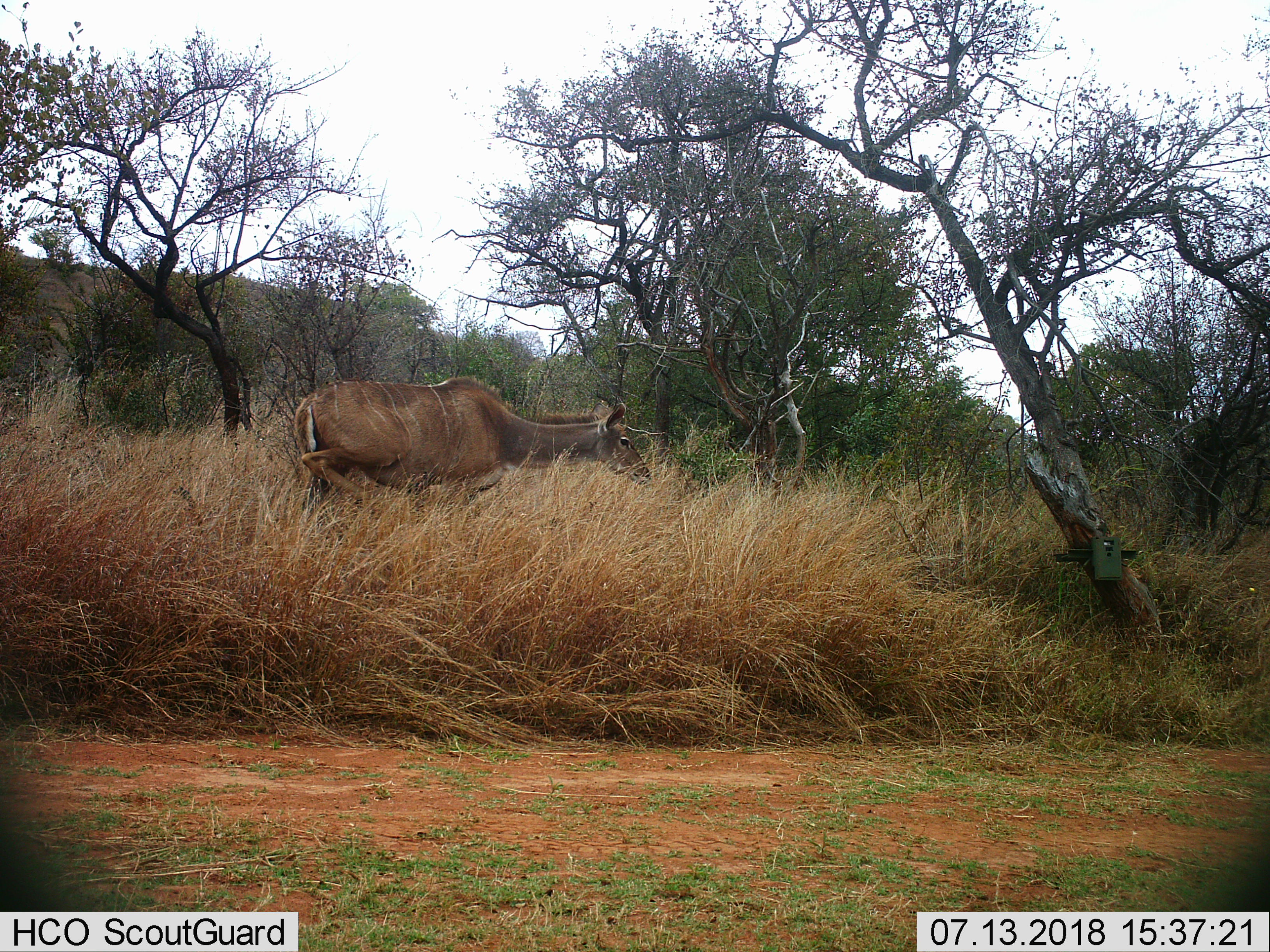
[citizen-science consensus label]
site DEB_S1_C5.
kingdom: Animalia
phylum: Chordata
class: Mammalia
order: Artiodactyla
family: Bovidae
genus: Tragelaphus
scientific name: Tragelaphus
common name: kudu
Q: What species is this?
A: Kudu (Tragelaphus).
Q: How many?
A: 1.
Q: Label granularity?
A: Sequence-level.